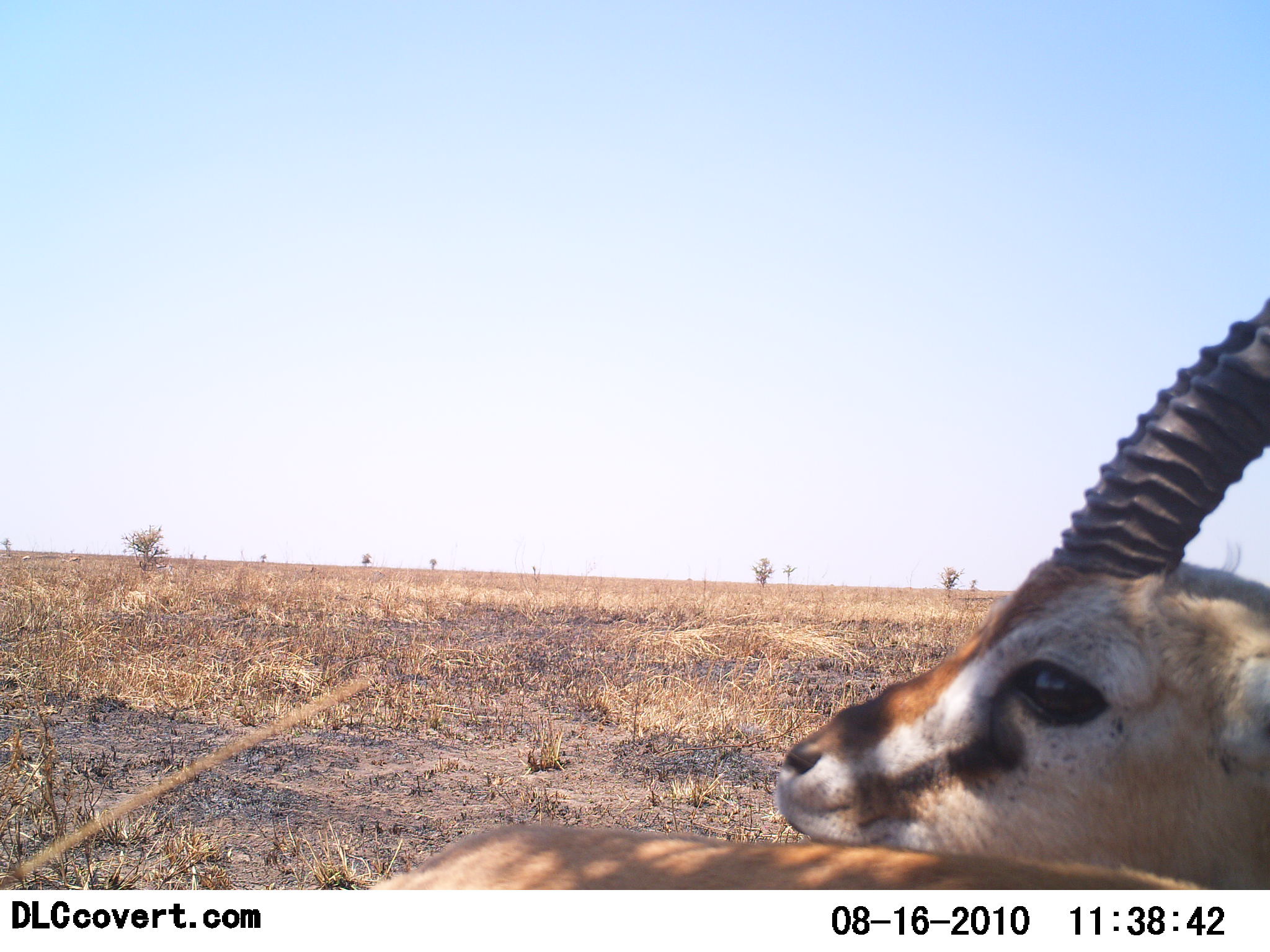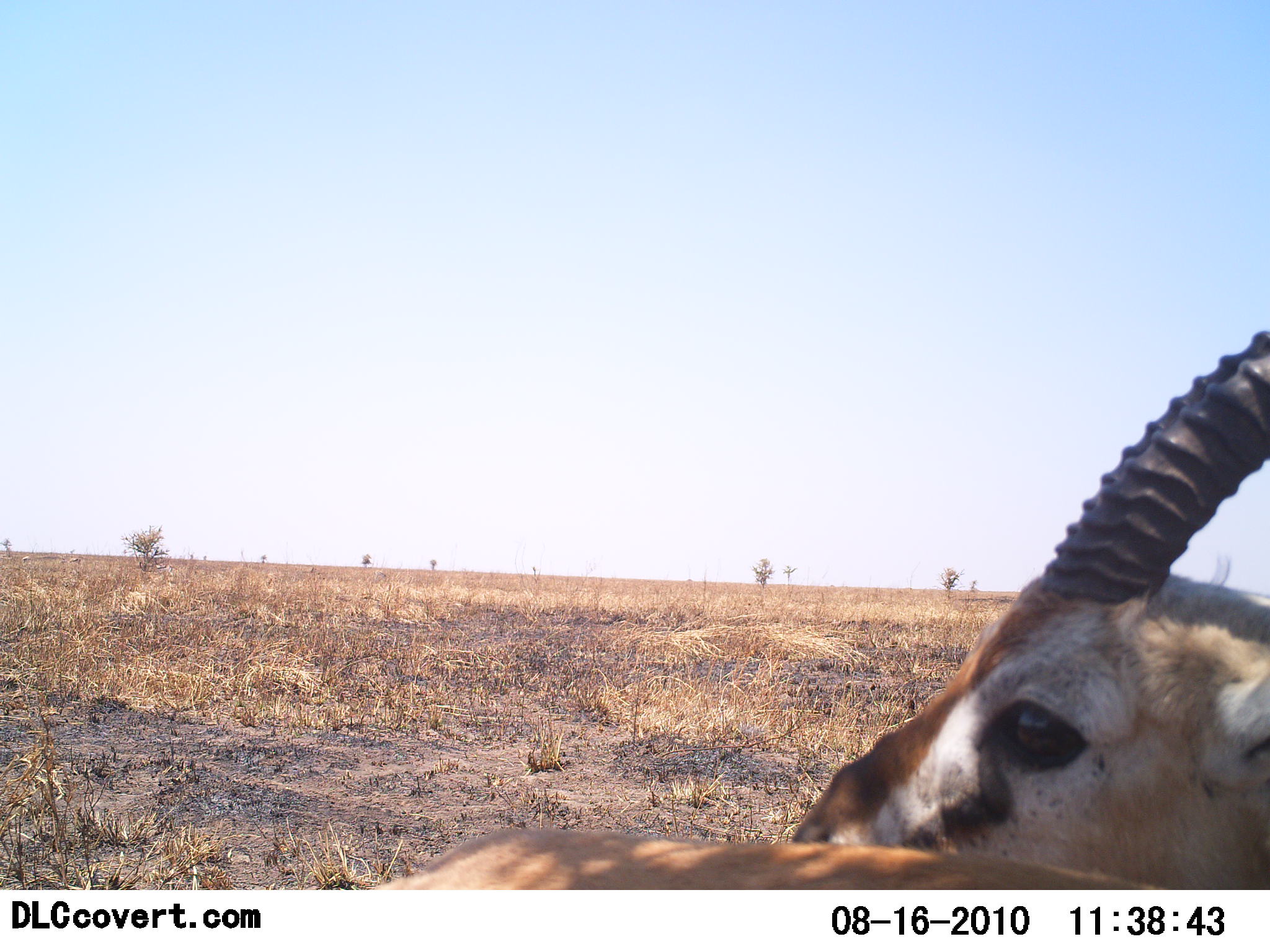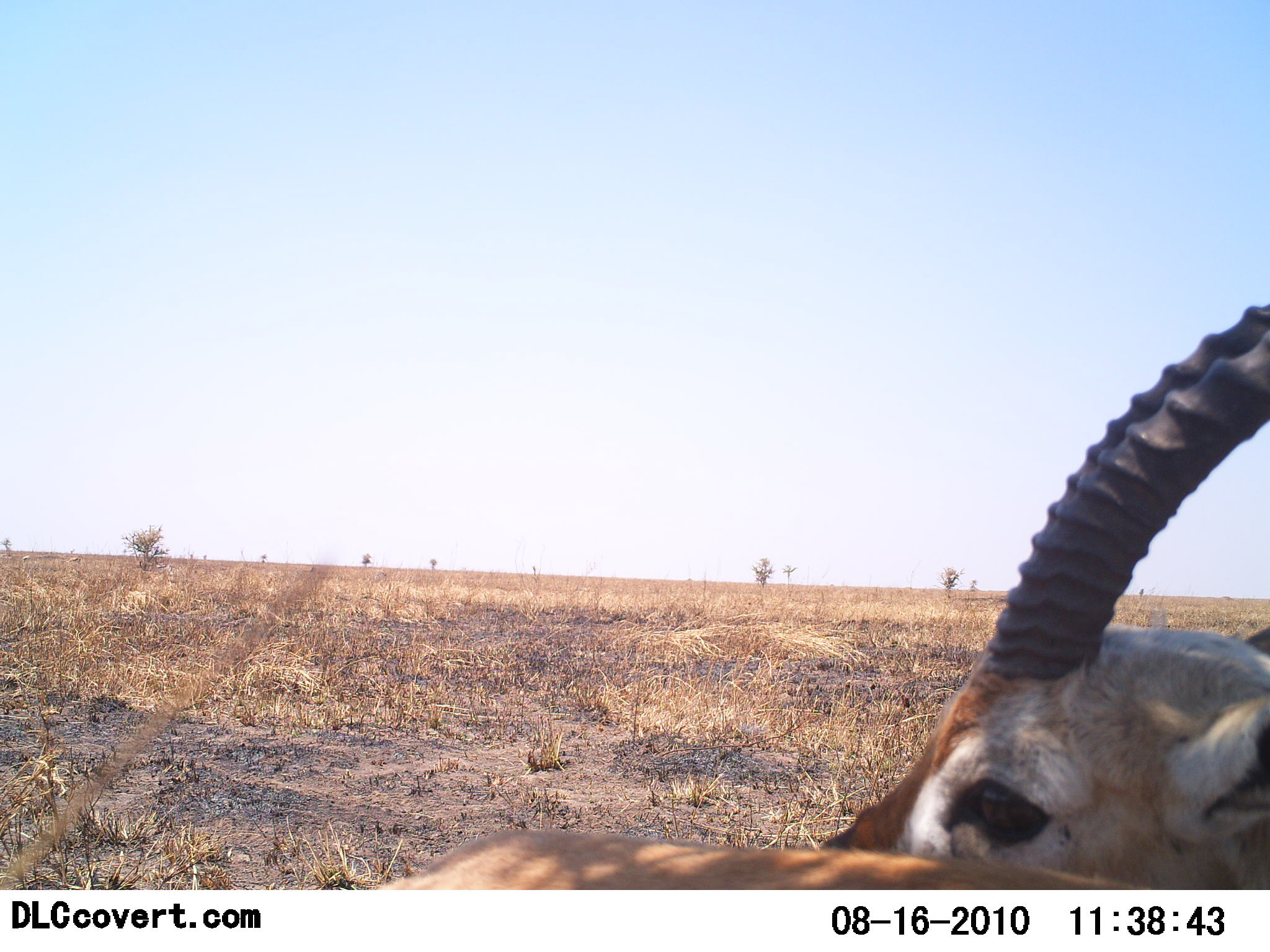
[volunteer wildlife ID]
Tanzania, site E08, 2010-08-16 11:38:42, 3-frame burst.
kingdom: Animalia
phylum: Chordata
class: Mammalia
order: Artiodactyla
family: Bovidae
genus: Eudorcas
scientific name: Eudorcas thomsonii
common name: thomson's gazelle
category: gazellethomsons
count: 1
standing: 57%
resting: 43%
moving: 0%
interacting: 0%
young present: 0%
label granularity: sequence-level